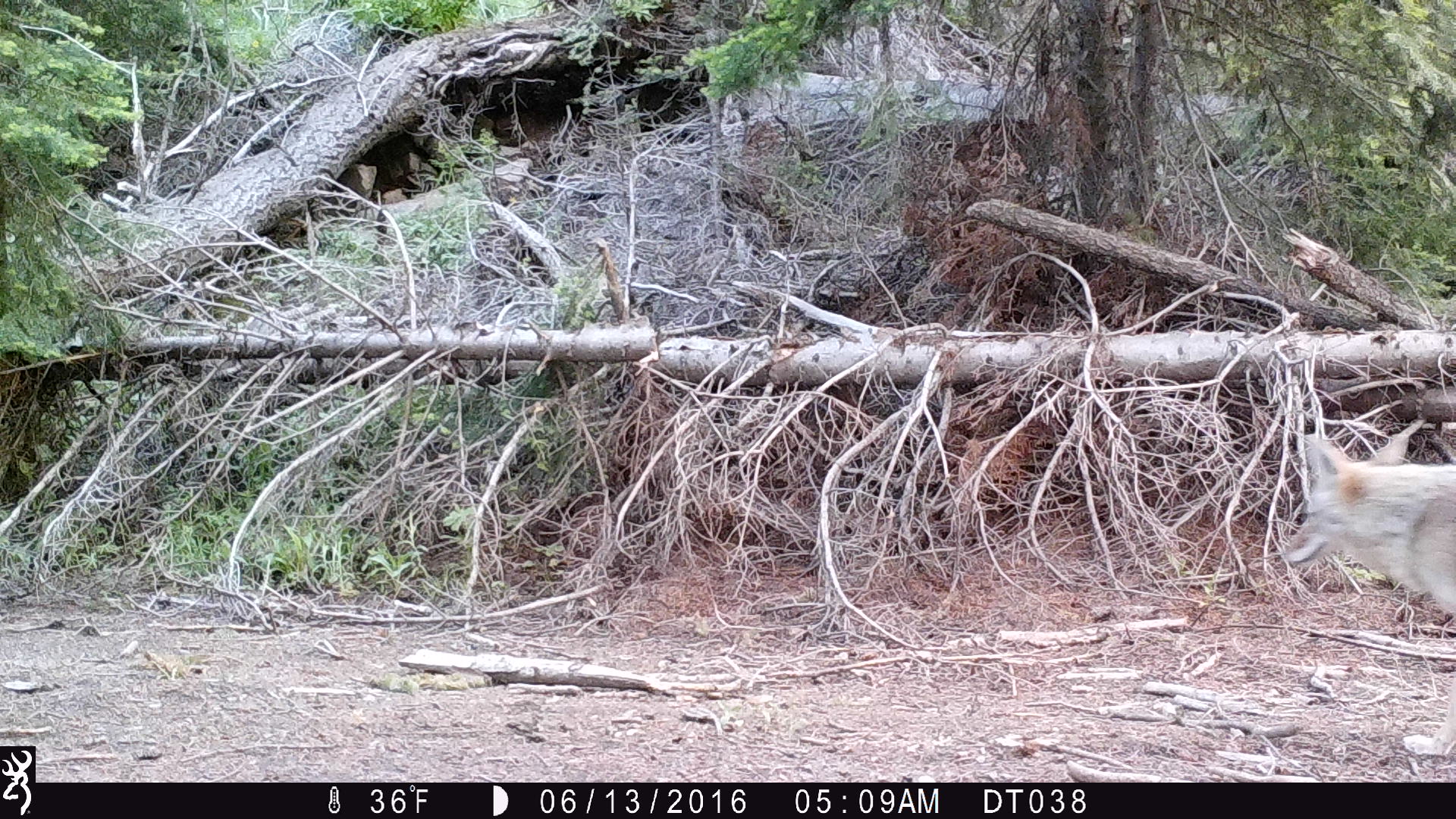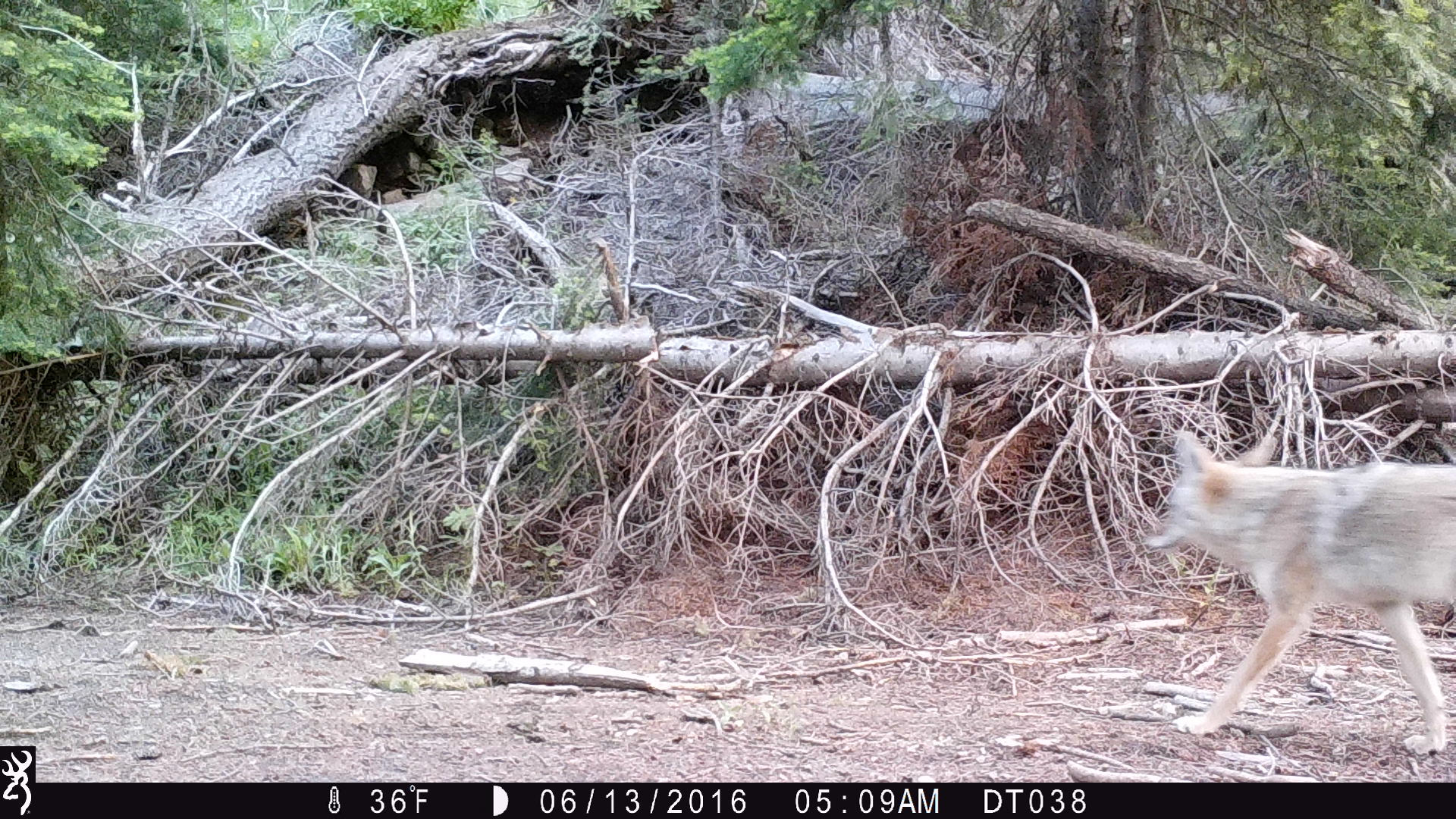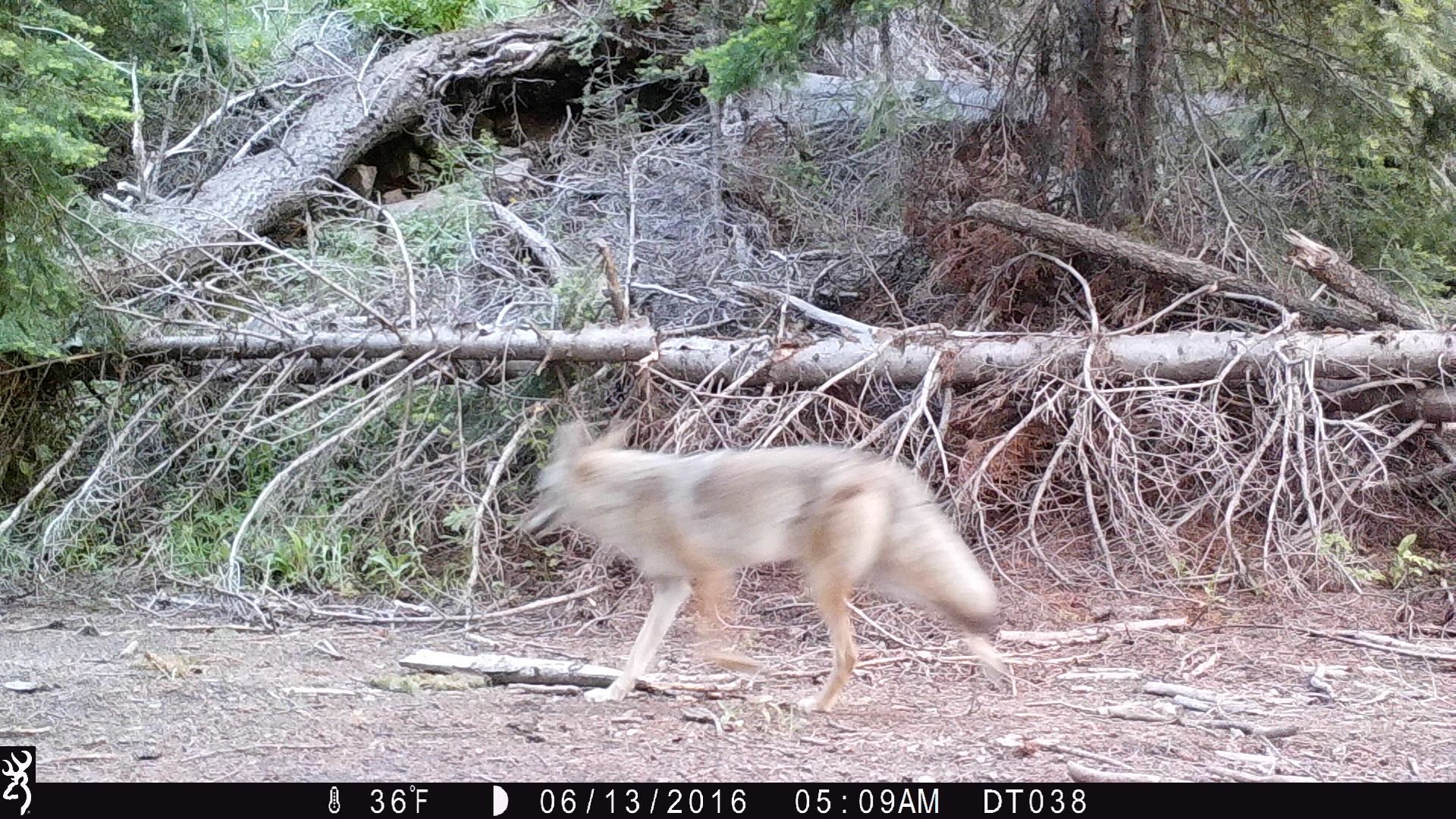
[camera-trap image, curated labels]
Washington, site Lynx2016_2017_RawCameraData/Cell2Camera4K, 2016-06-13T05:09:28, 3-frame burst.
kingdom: Animalia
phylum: Chordata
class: Mammalia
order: Carnivora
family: Canidae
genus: Canis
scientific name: Canis latrans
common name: coyote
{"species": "Canis latrans (coyote)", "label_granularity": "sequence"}